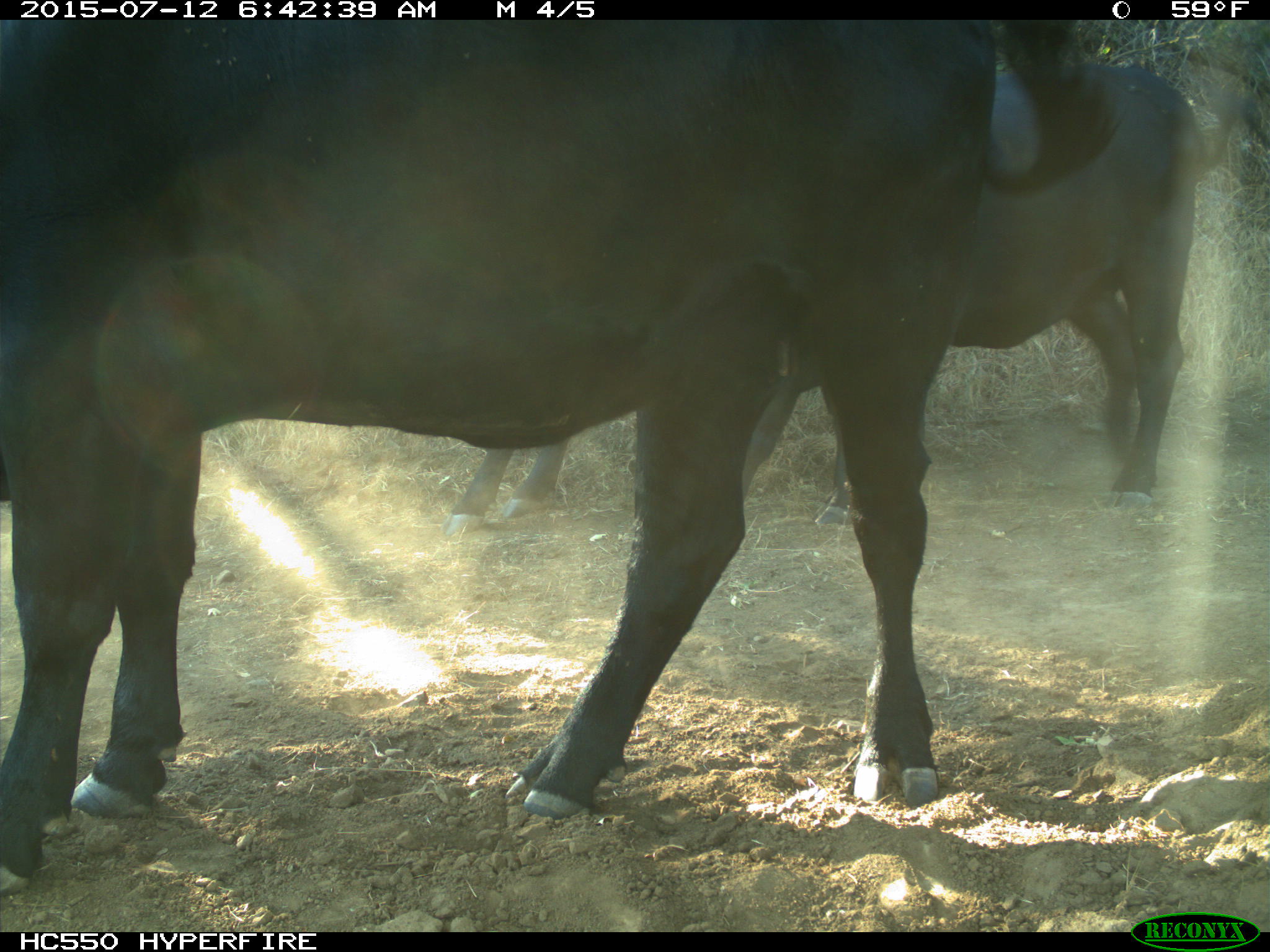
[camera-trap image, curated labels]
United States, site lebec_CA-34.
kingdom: Animalia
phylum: Chordata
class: Mammalia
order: Artiodactyla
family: Bovidae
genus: Bos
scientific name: Bos taurus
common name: domestic cow